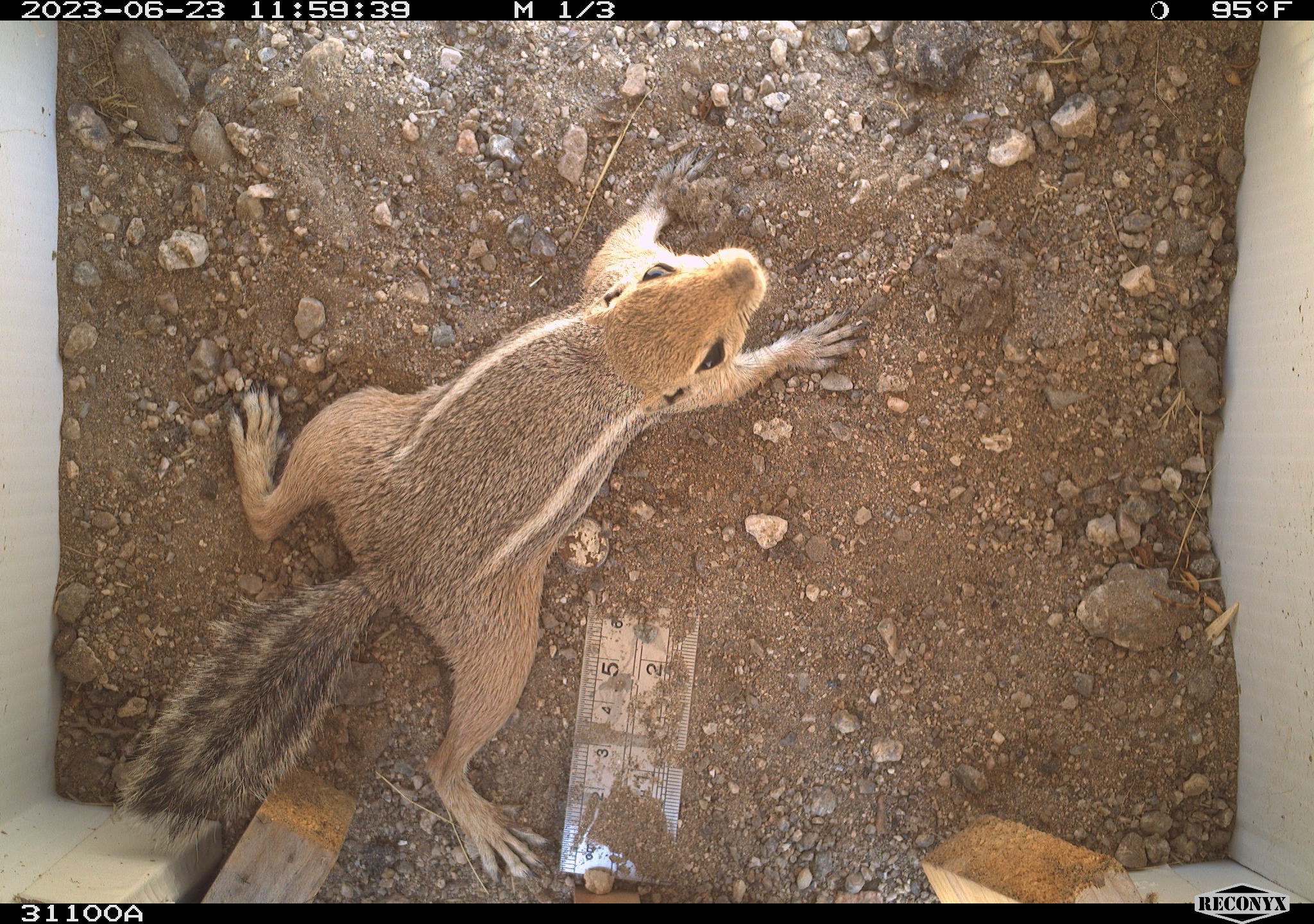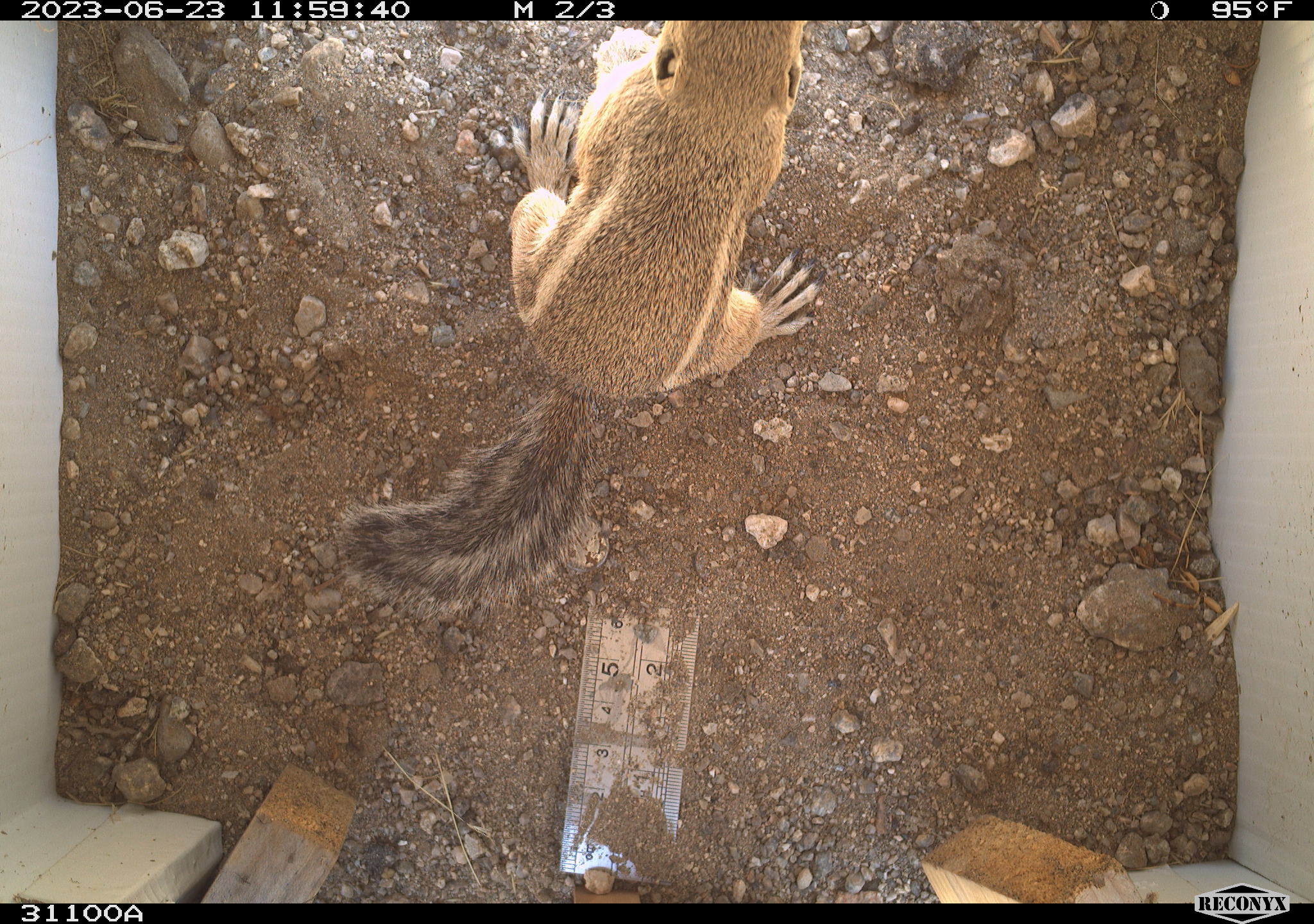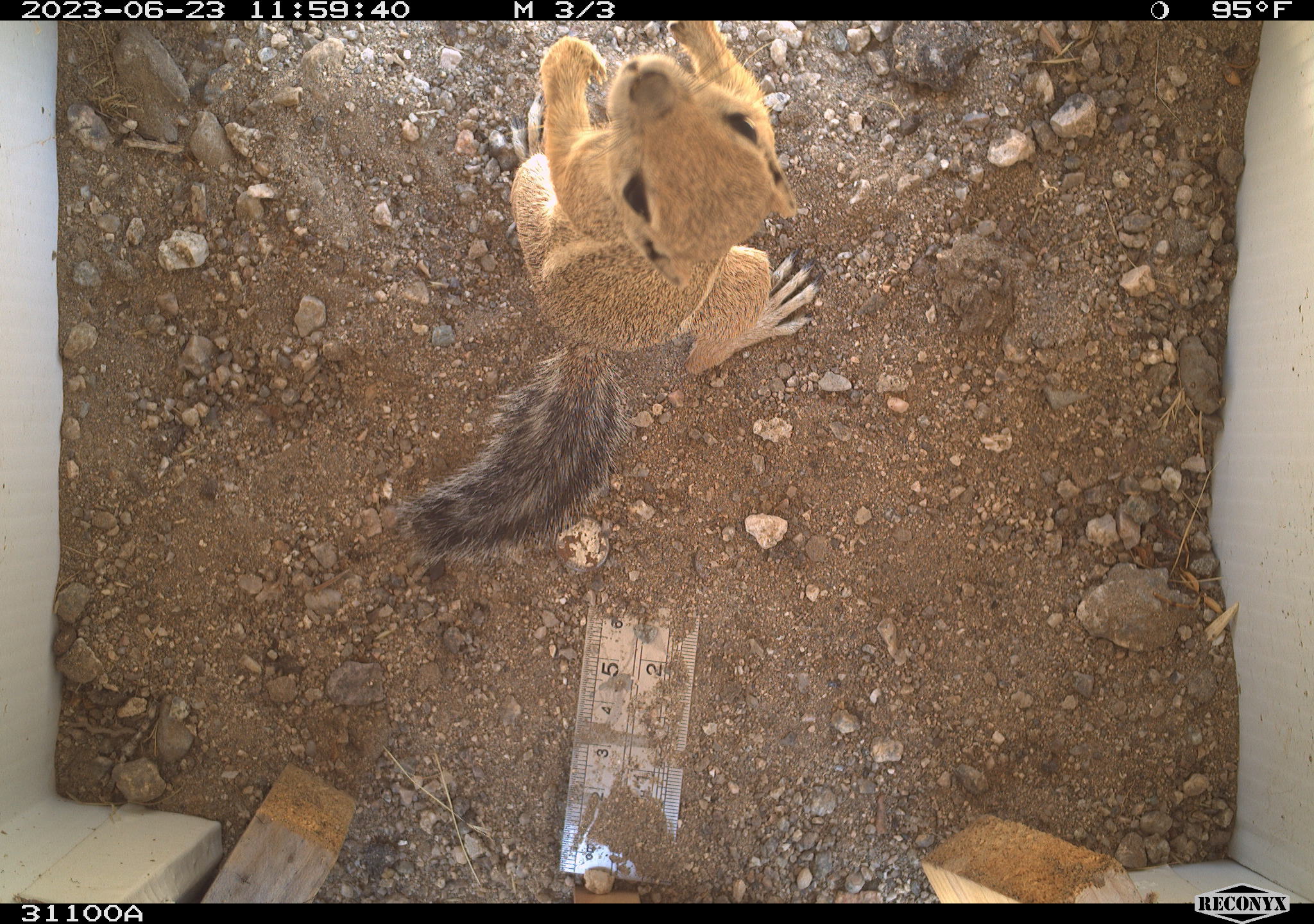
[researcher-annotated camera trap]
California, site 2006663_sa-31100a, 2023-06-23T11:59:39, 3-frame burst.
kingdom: Animalia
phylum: Chordata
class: Mammalia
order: Rodentia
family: Sciuridae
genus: Ammospermophilus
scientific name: Ammospermophilus leucurus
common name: white-tailed antelope squirrel